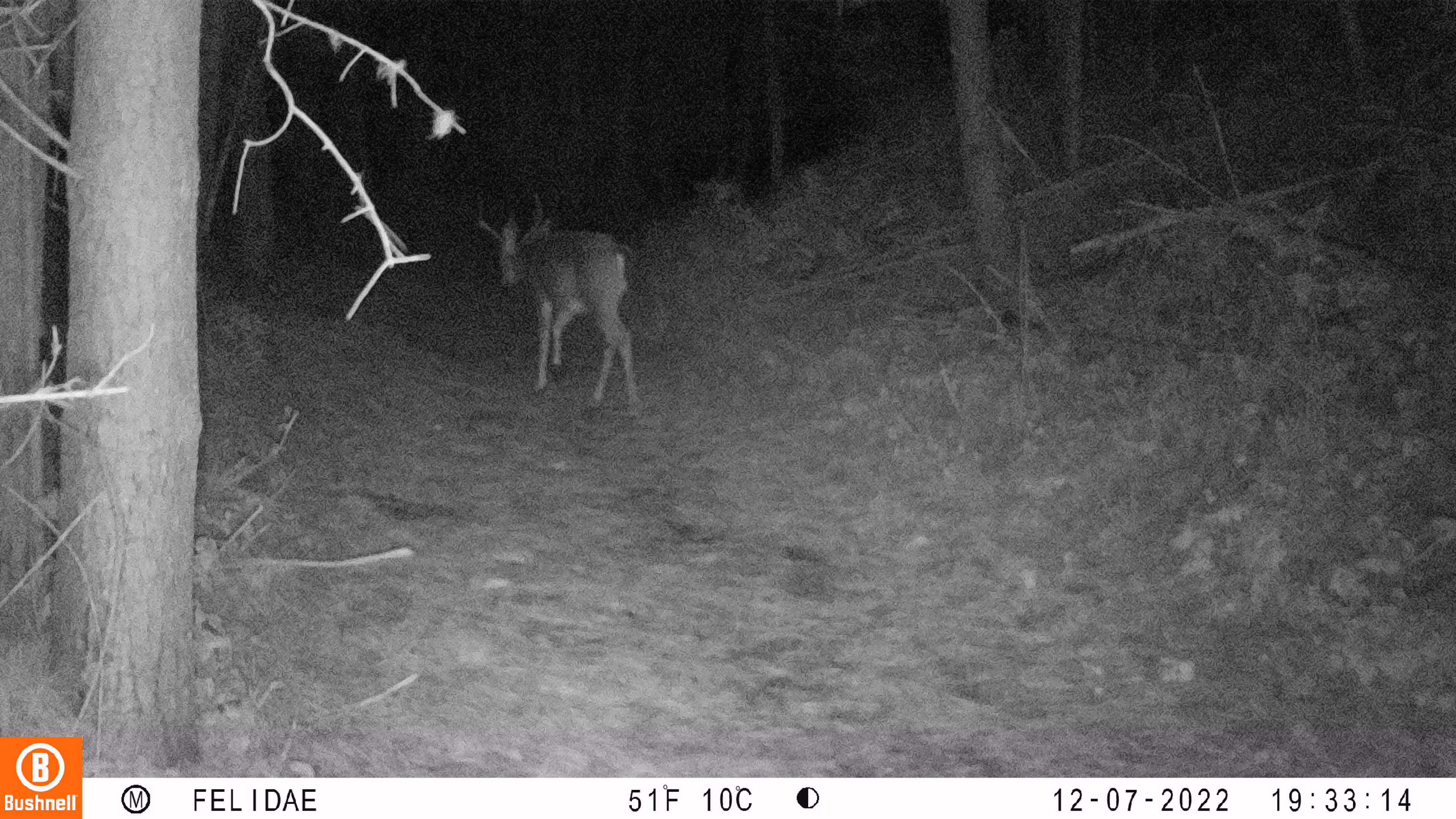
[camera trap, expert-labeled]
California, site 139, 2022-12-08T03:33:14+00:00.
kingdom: Animalia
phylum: Chordata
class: Mammalia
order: Artiodactyla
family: Cervidae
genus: Odocoileus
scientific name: Odocoileus hemionus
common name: mule deer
Mule deer (Odocoileus hemionus).